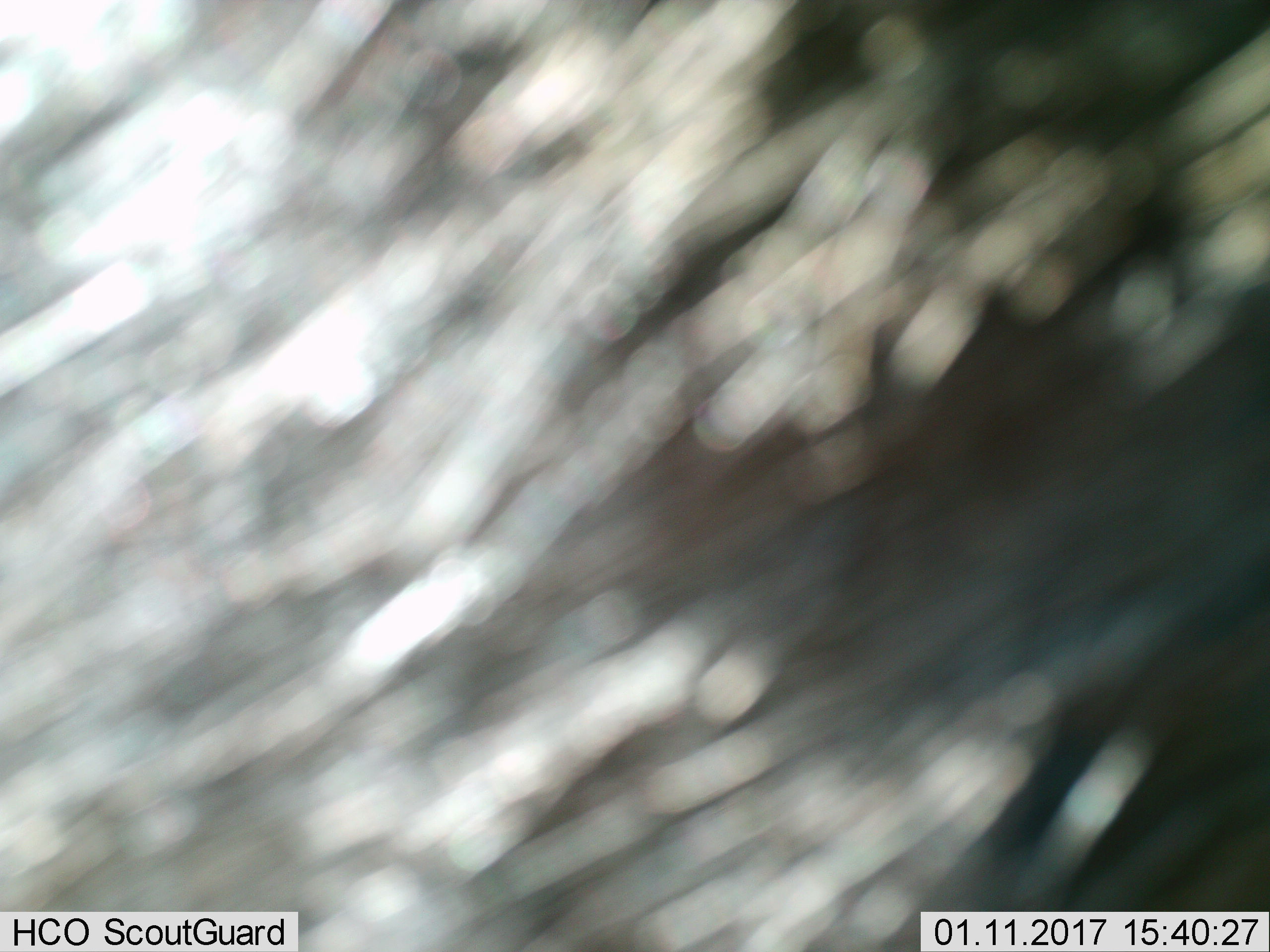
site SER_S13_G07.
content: unidentified animal